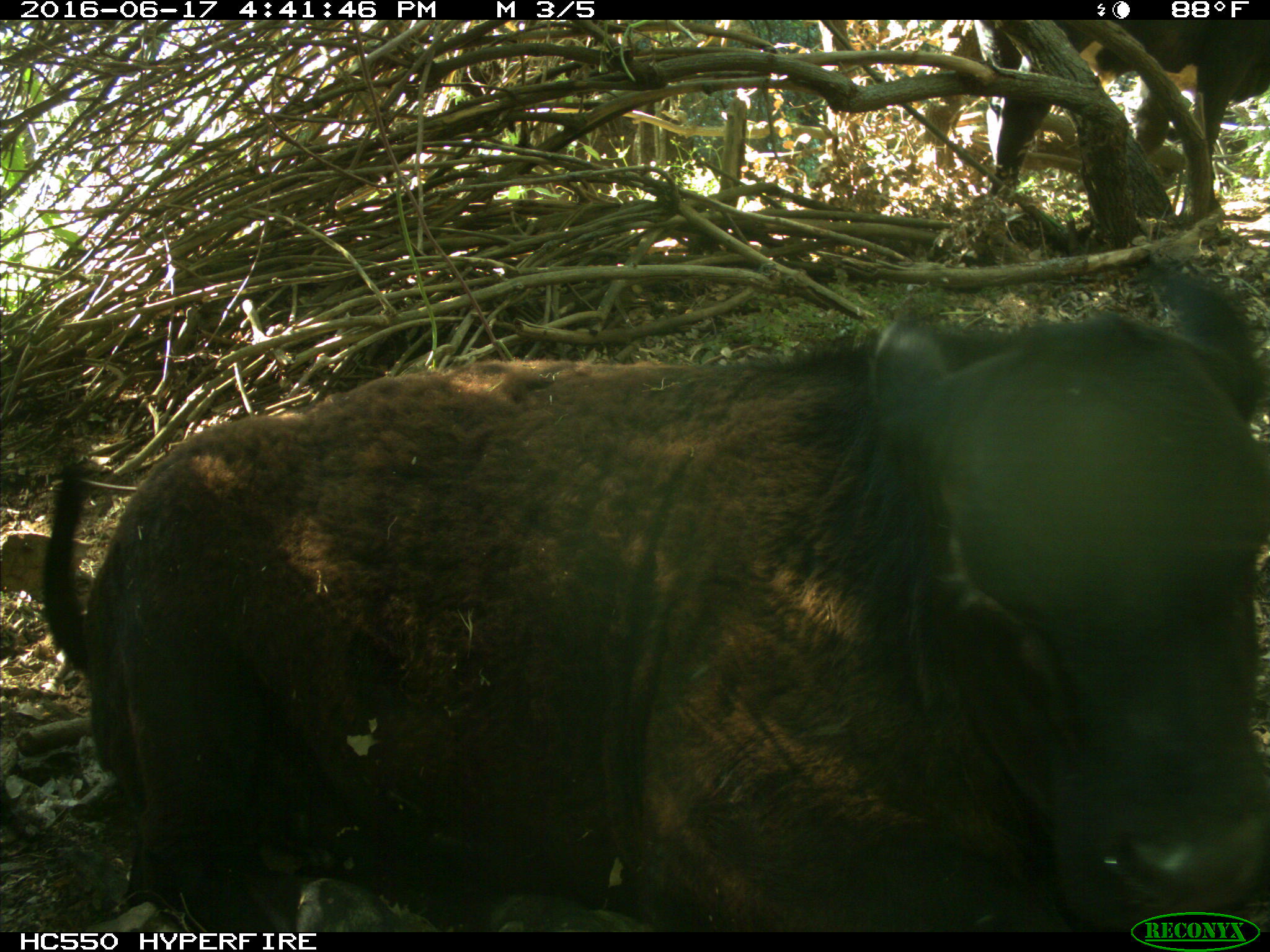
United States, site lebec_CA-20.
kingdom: Animalia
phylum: Chordata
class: Mammalia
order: Artiodactyla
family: Bovidae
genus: Bos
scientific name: Bos taurus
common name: domestic cow